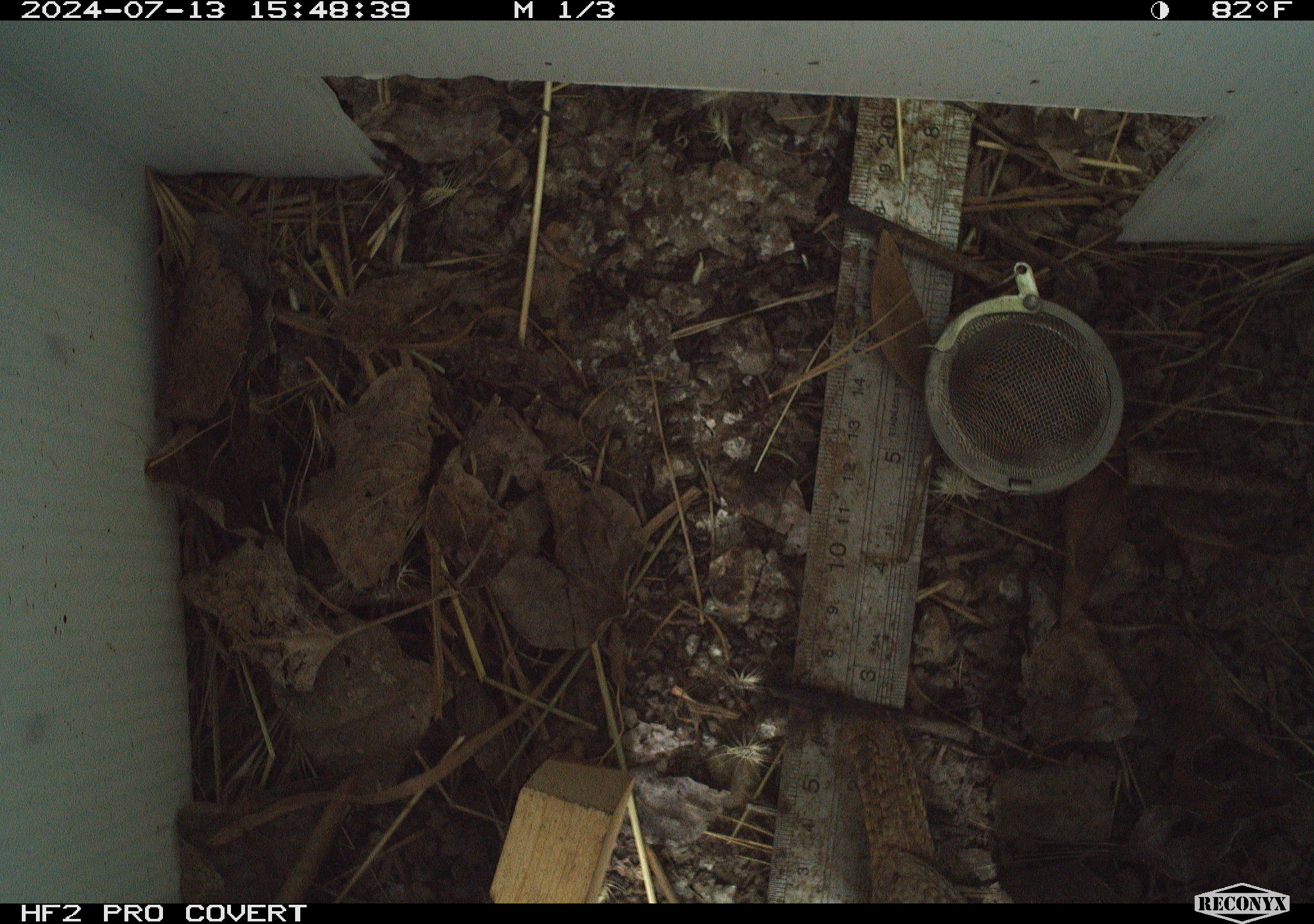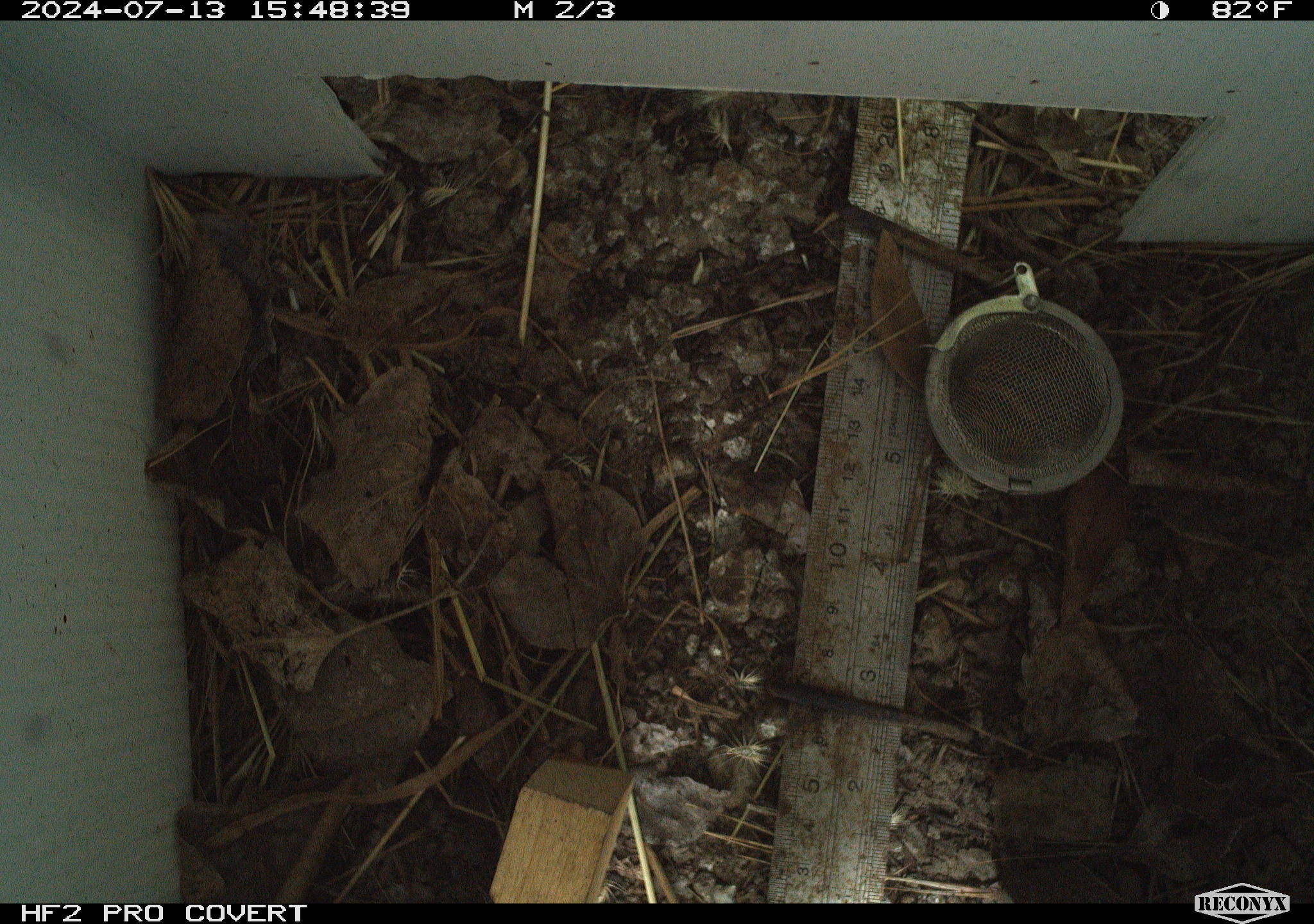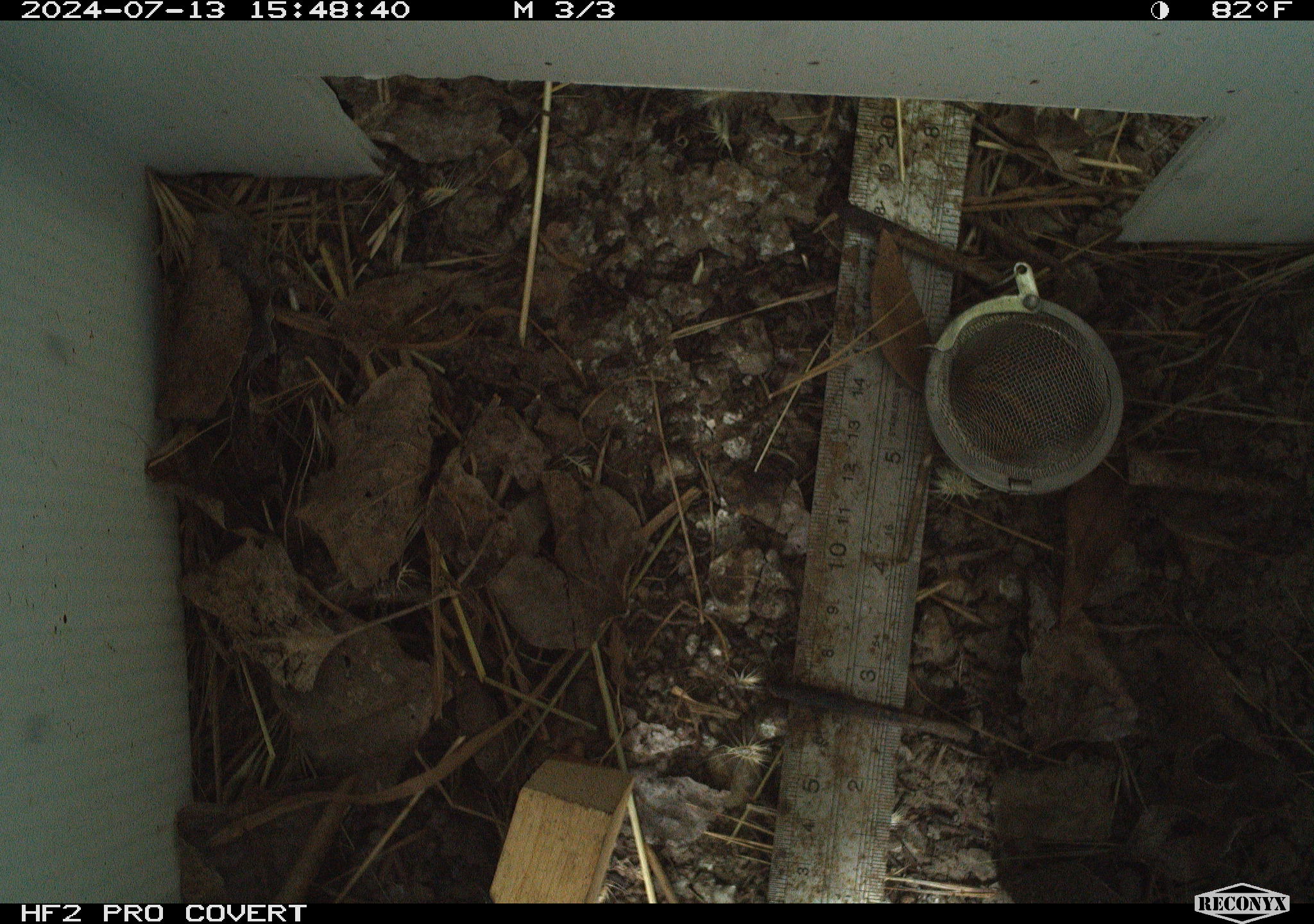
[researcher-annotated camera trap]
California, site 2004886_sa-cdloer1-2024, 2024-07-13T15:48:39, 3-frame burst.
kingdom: Animalia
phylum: Chordata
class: Aves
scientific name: Aves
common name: bird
Bird (Aves).